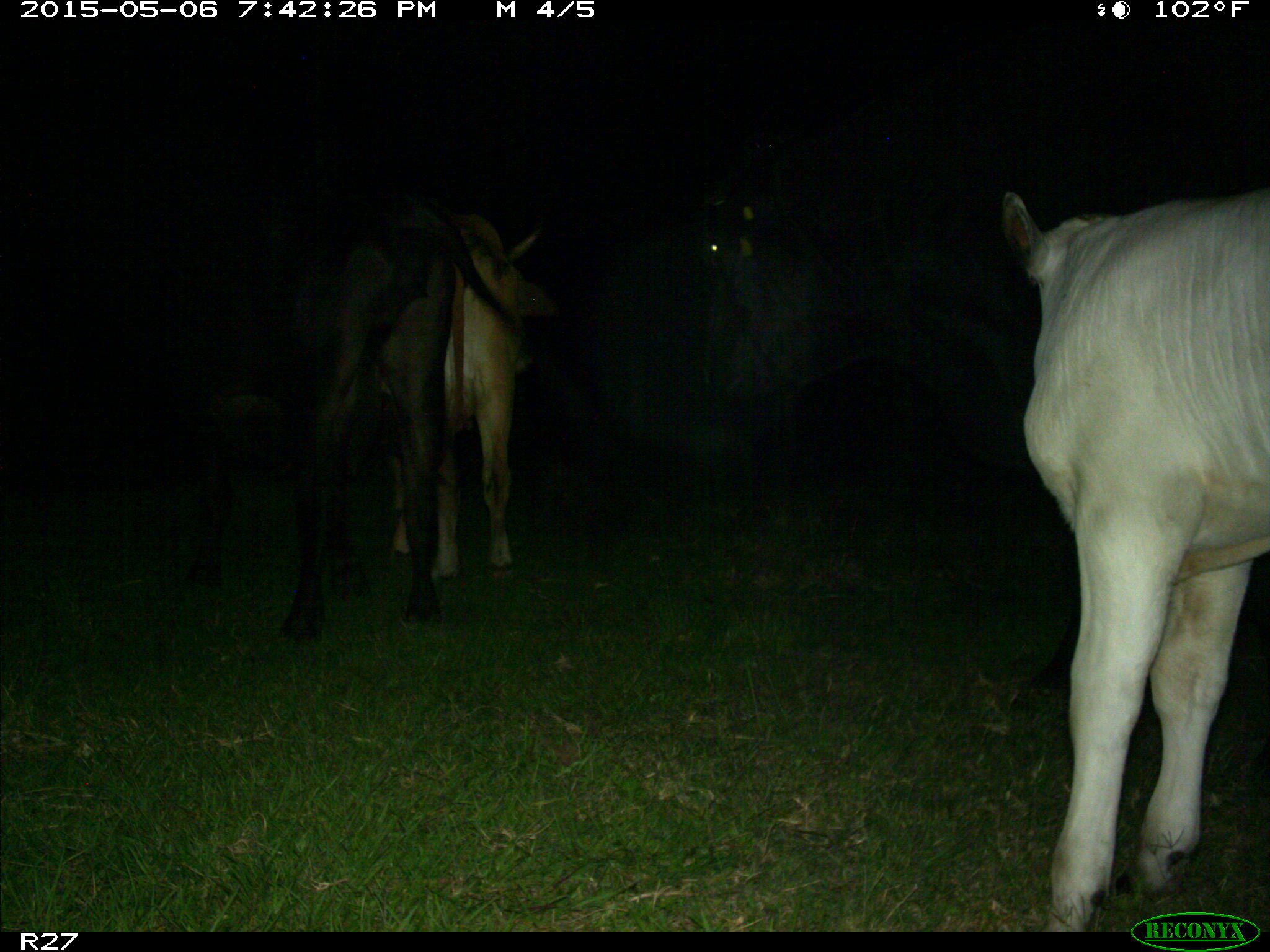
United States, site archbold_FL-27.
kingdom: Animalia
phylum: Chordata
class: Mammalia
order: Artiodactyla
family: Bovidae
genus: Bos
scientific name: Bos taurus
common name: domestic cow